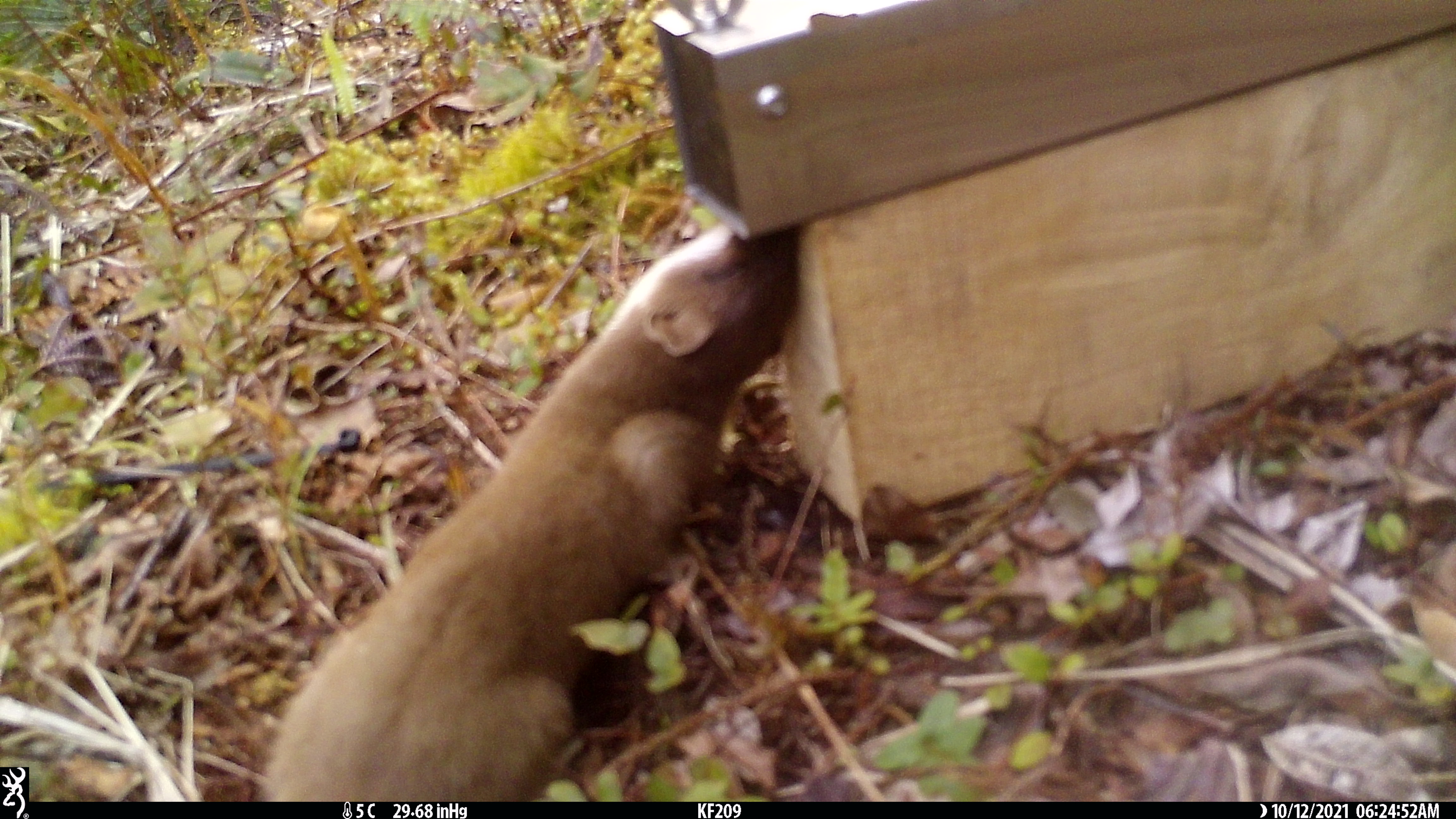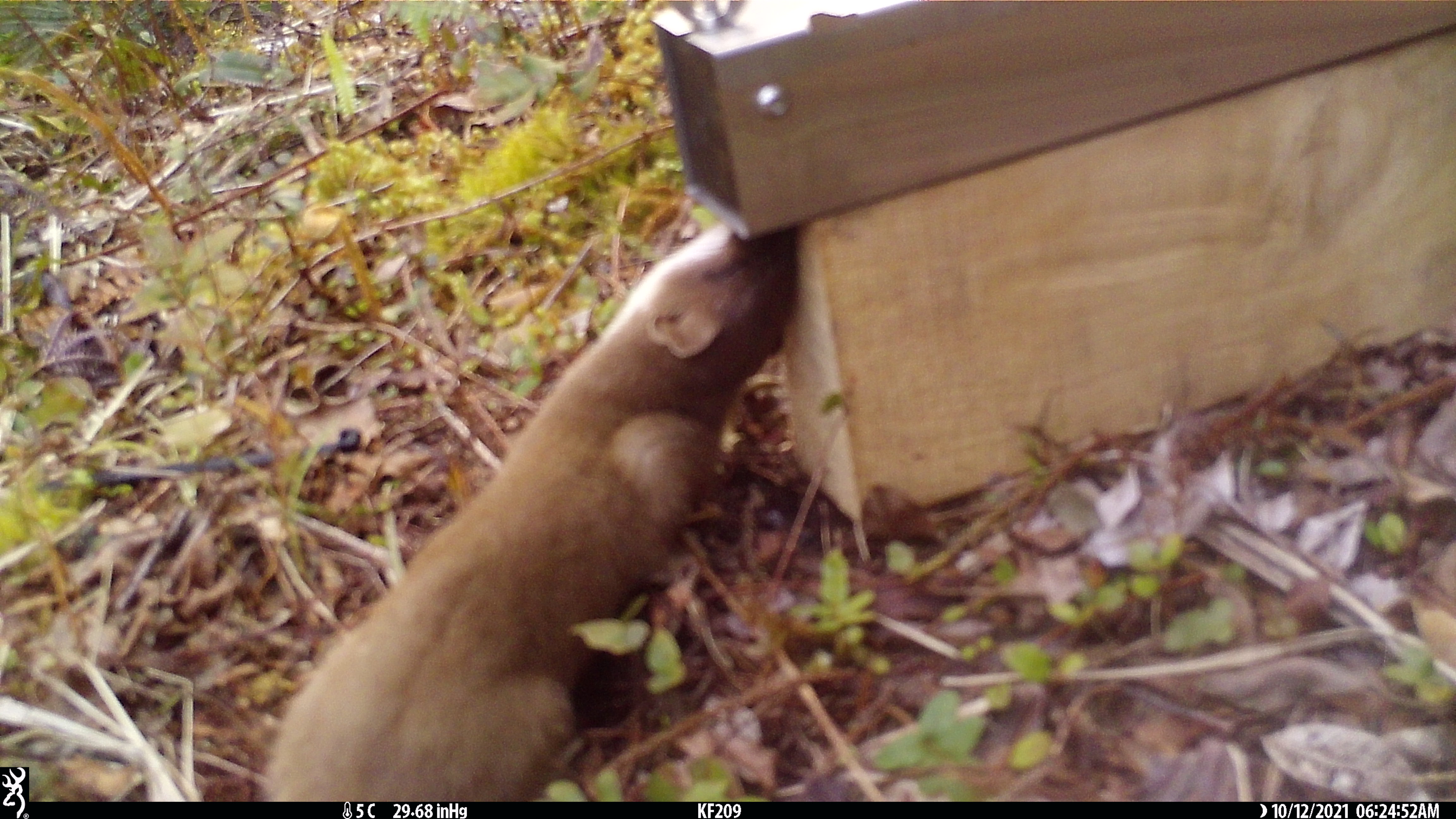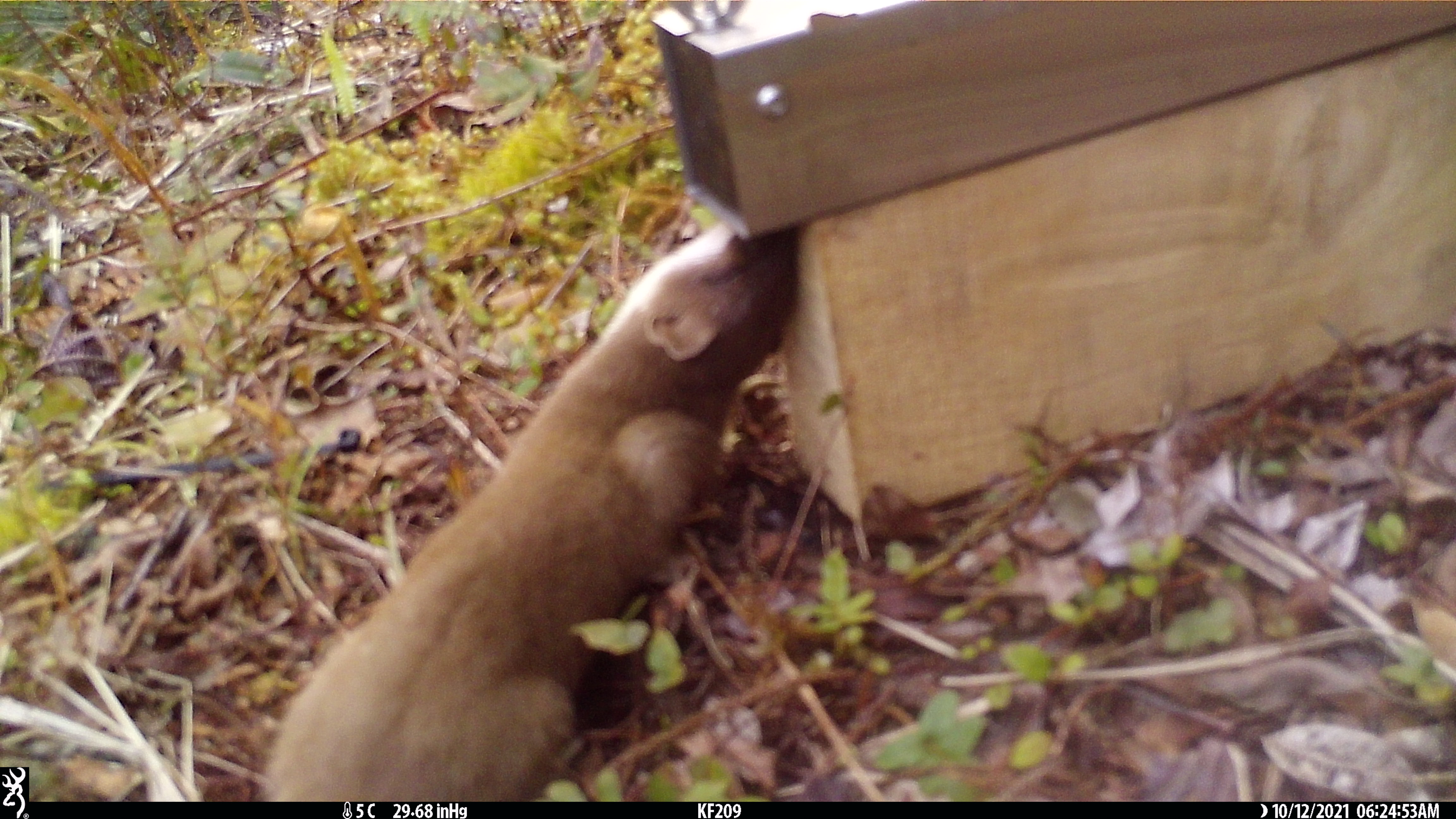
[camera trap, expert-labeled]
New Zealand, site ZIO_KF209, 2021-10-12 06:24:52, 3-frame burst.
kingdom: Animalia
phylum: Chordata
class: Mammalia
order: Carnivora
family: Mustelidae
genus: Mustela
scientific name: Mustela erminea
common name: stoat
Stoat (Mustela erminea).